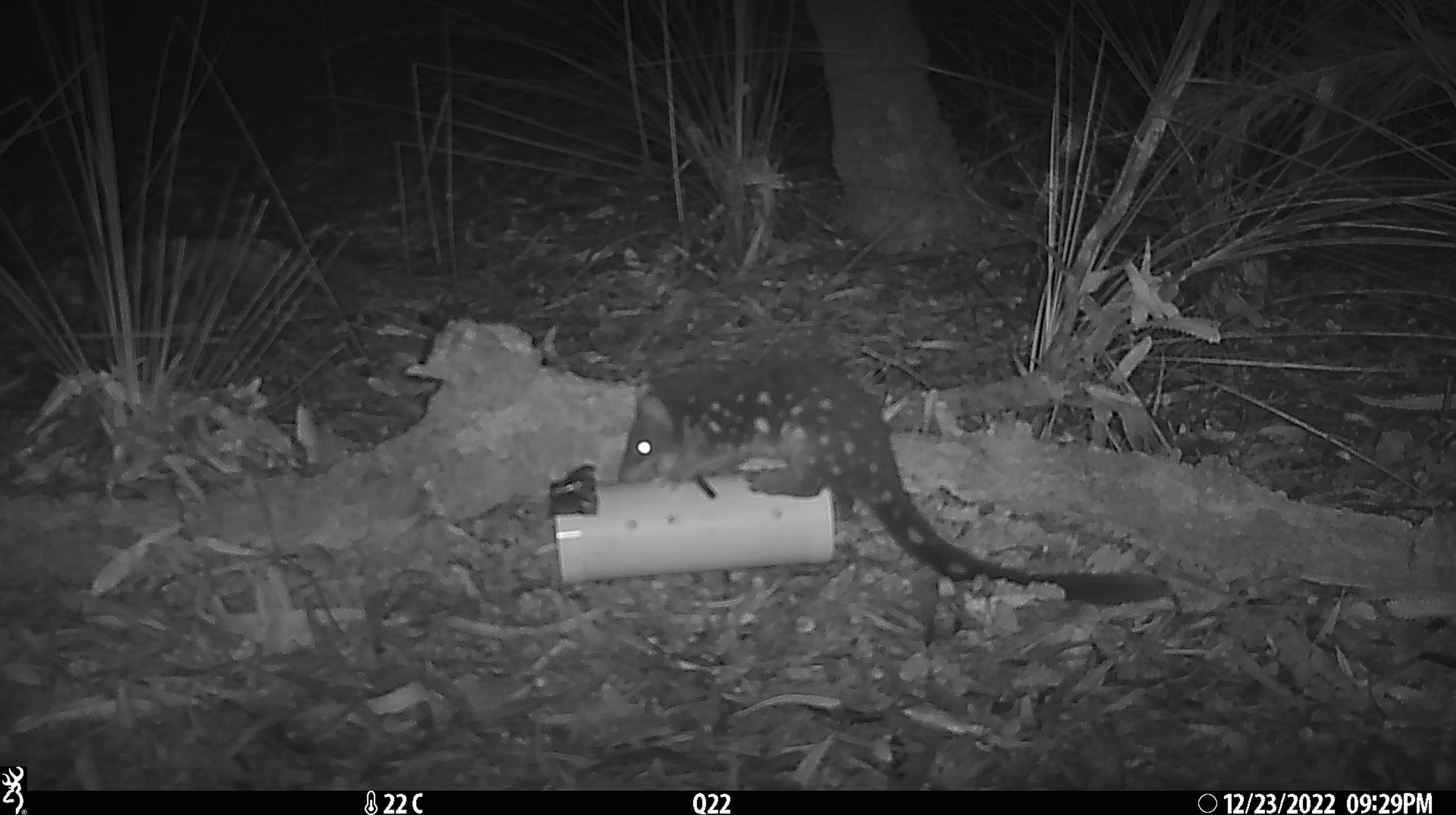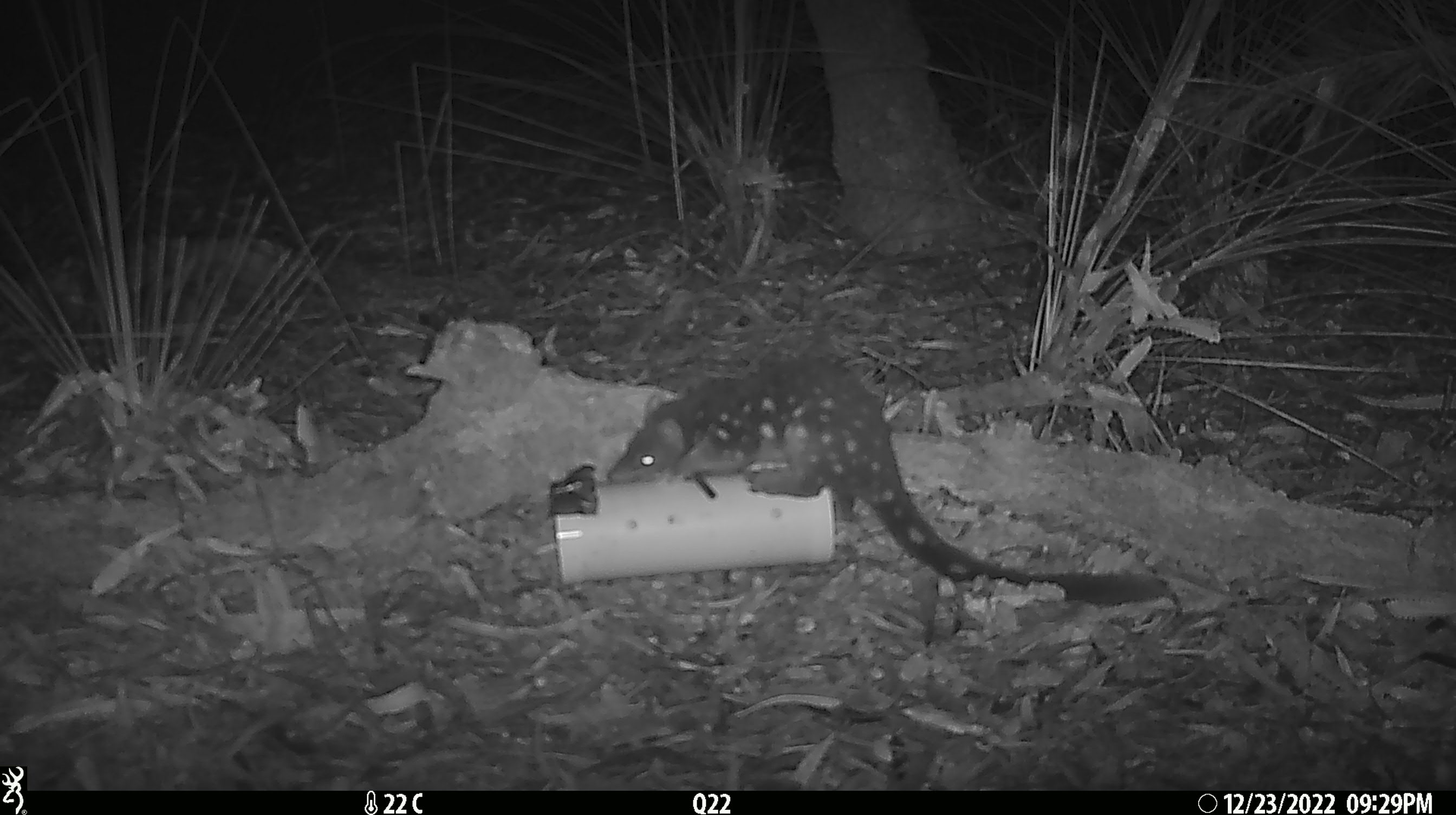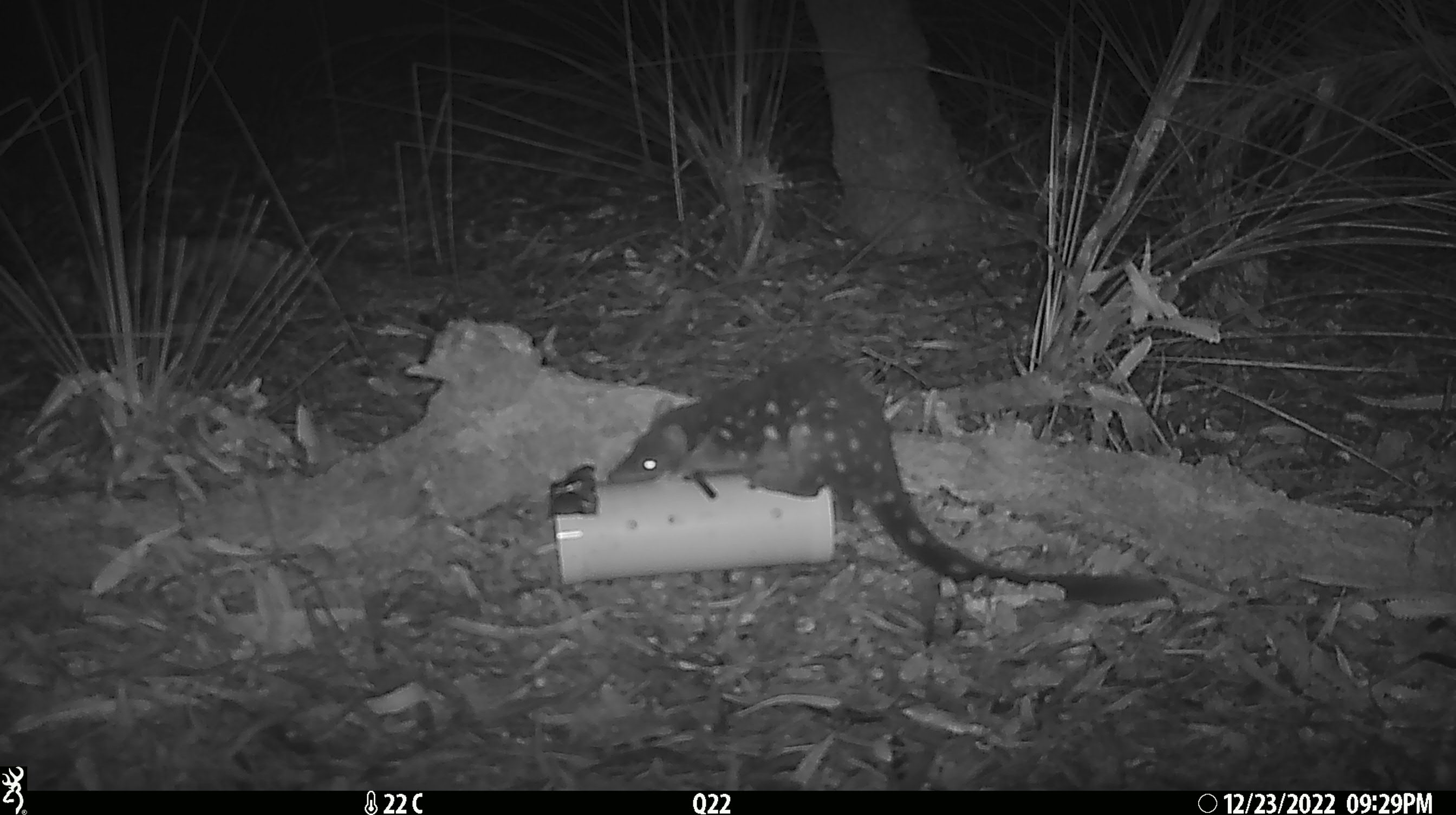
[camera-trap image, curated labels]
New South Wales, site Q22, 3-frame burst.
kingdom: Animalia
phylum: Chordata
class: Mammalia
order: Dasyuromorphia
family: Dasyuridae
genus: Dasyurus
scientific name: Dasyurus maculatus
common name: spotted-tailed quoll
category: quoll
Quoll (spotted-tailed quoll) (Dasyurus maculatus).